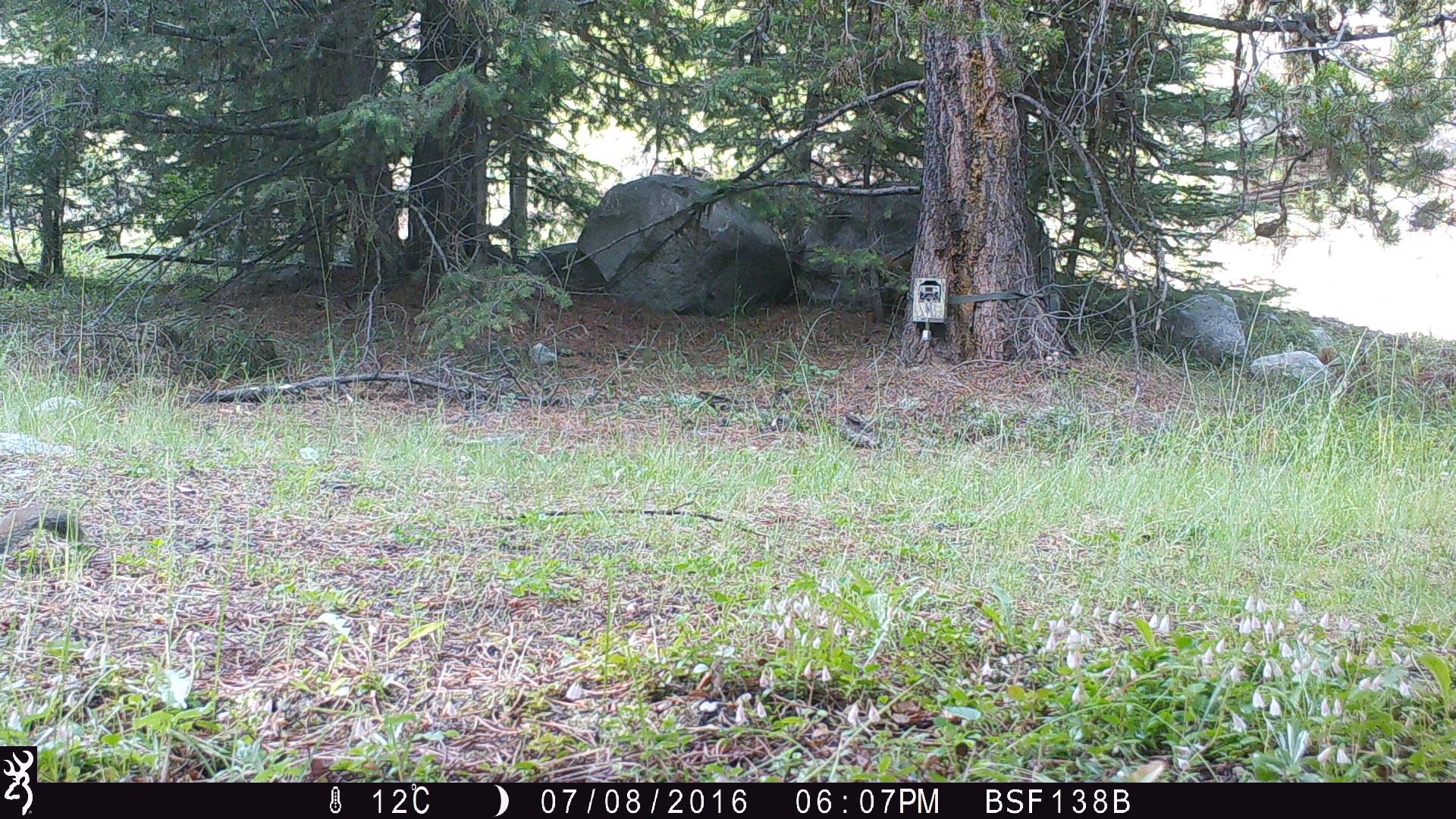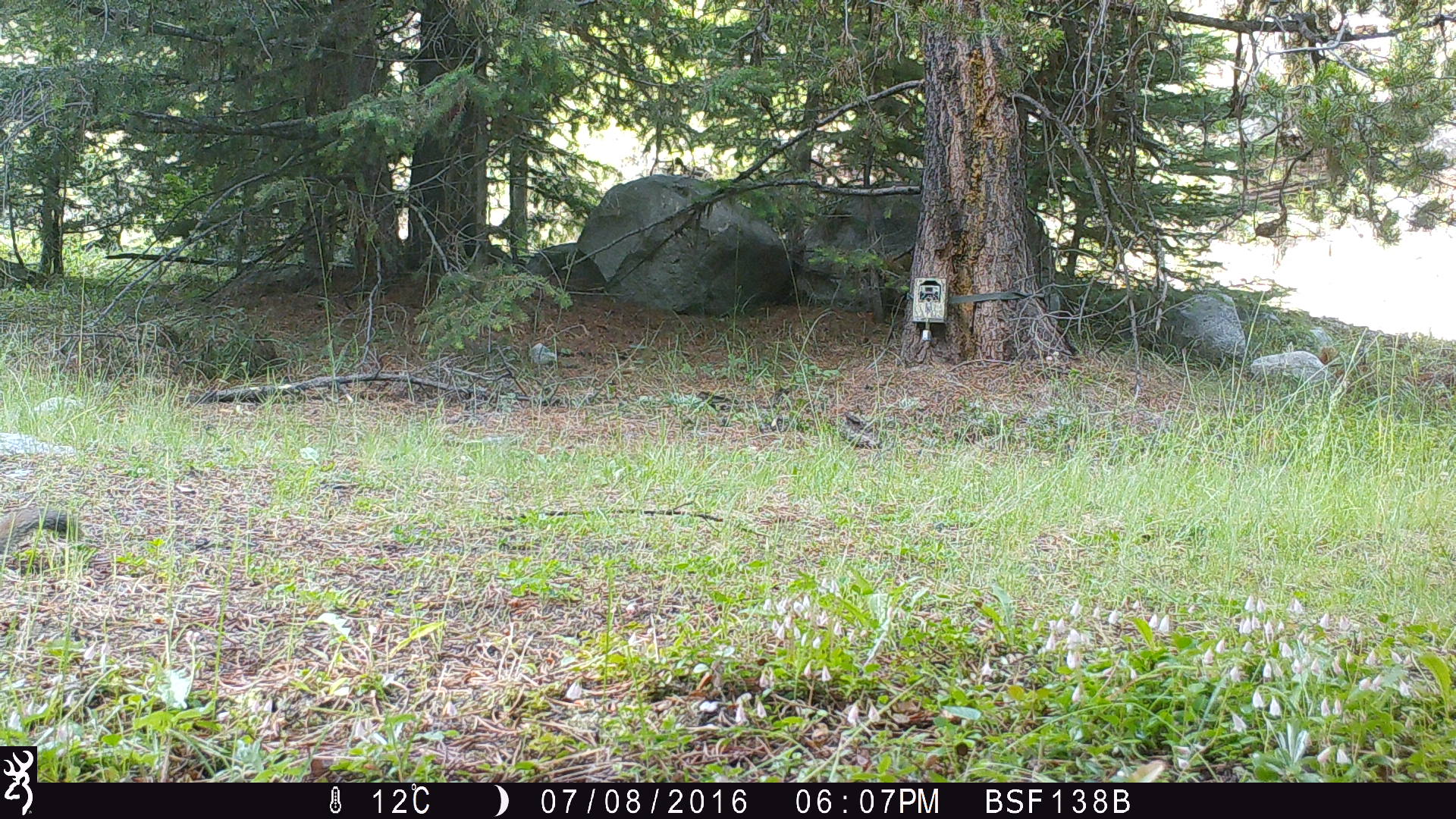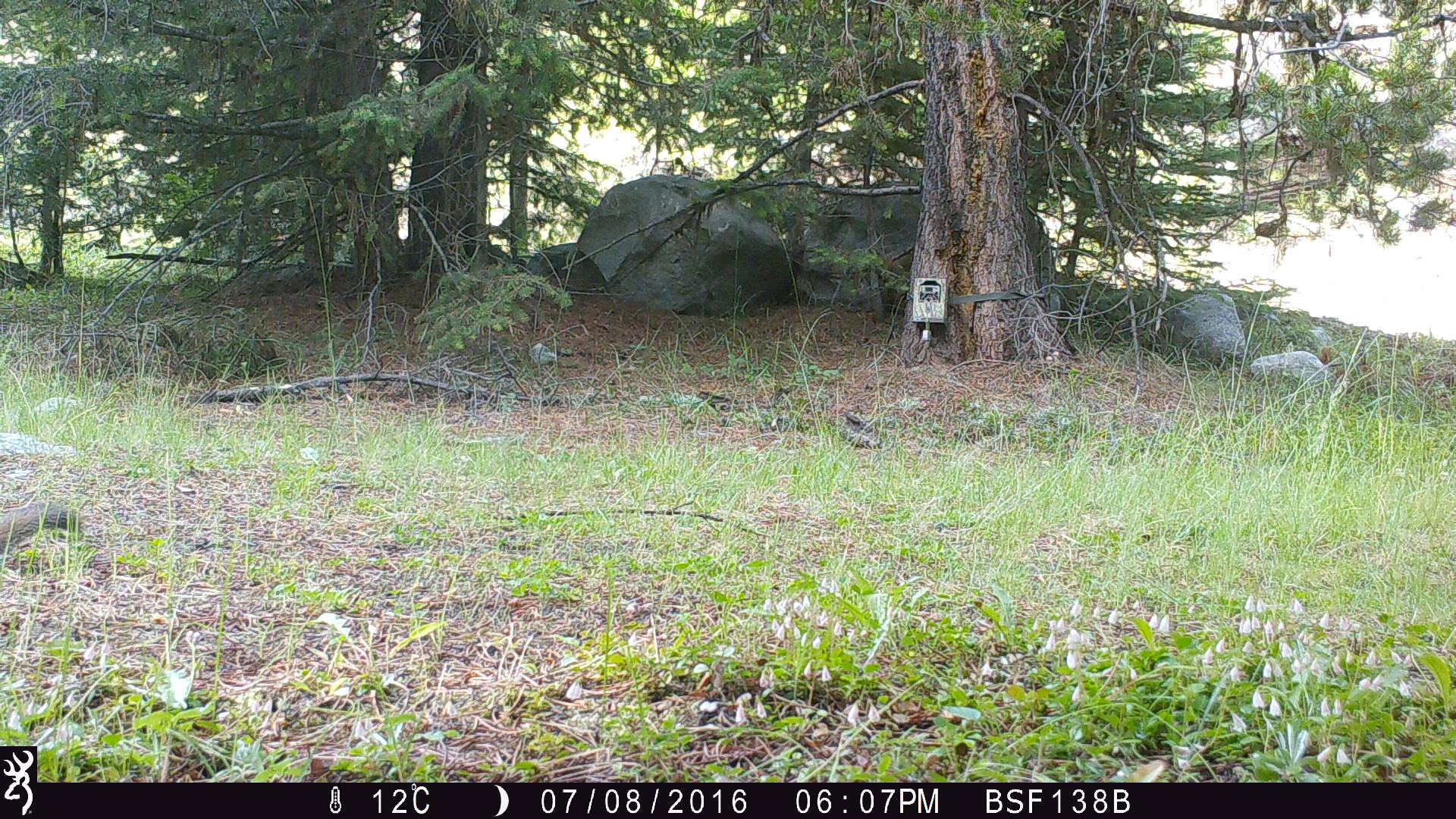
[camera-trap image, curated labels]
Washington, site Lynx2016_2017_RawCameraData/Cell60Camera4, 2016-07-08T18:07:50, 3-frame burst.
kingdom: Animalia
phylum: Chordata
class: Mammalia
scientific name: Mammalia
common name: small mammal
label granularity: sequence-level